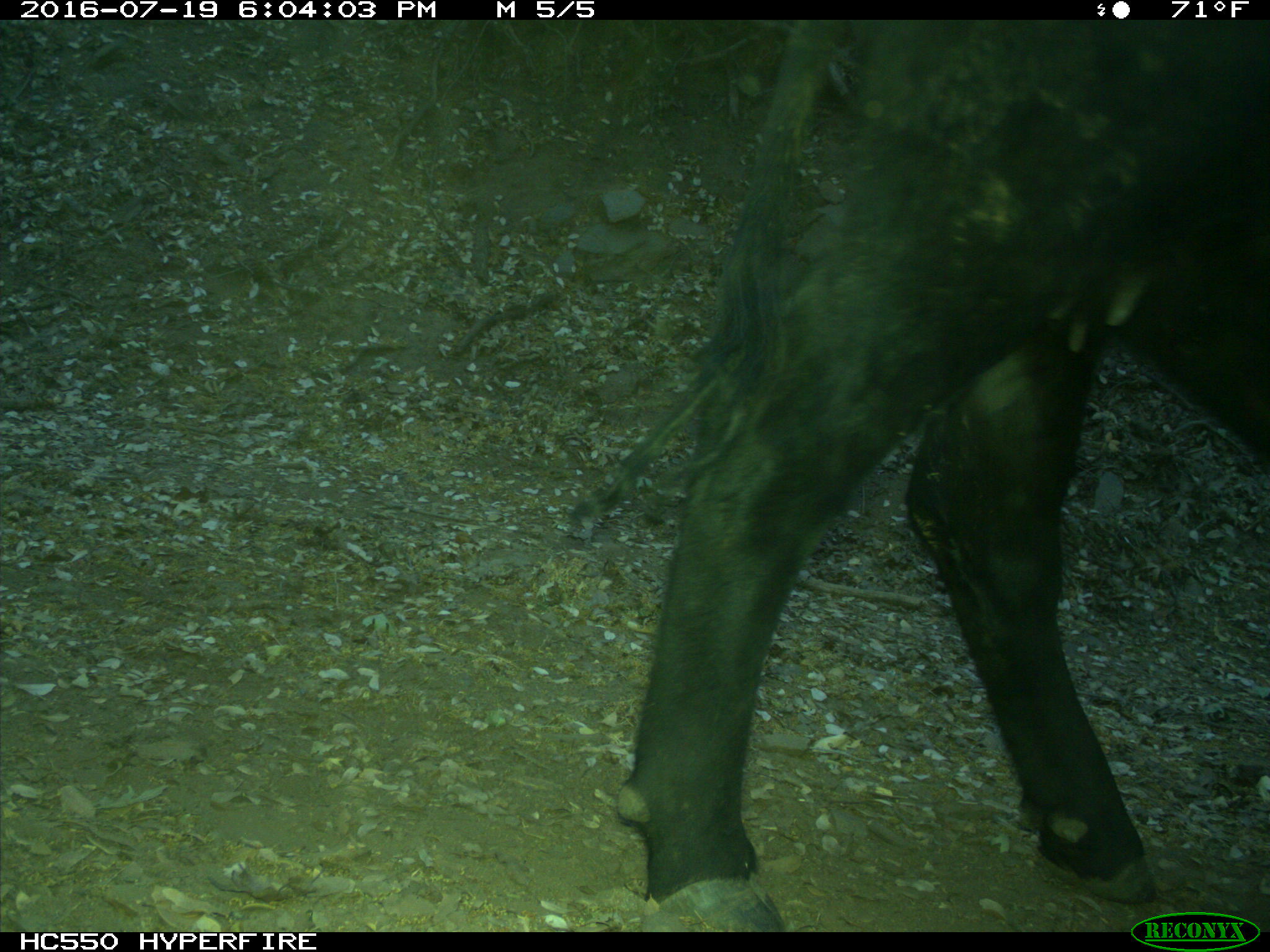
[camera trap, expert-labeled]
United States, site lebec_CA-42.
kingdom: Animalia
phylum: Chordata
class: Mammalia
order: Artiodactyla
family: Bovidae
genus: Bos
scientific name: Bos taurus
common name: domestic cow